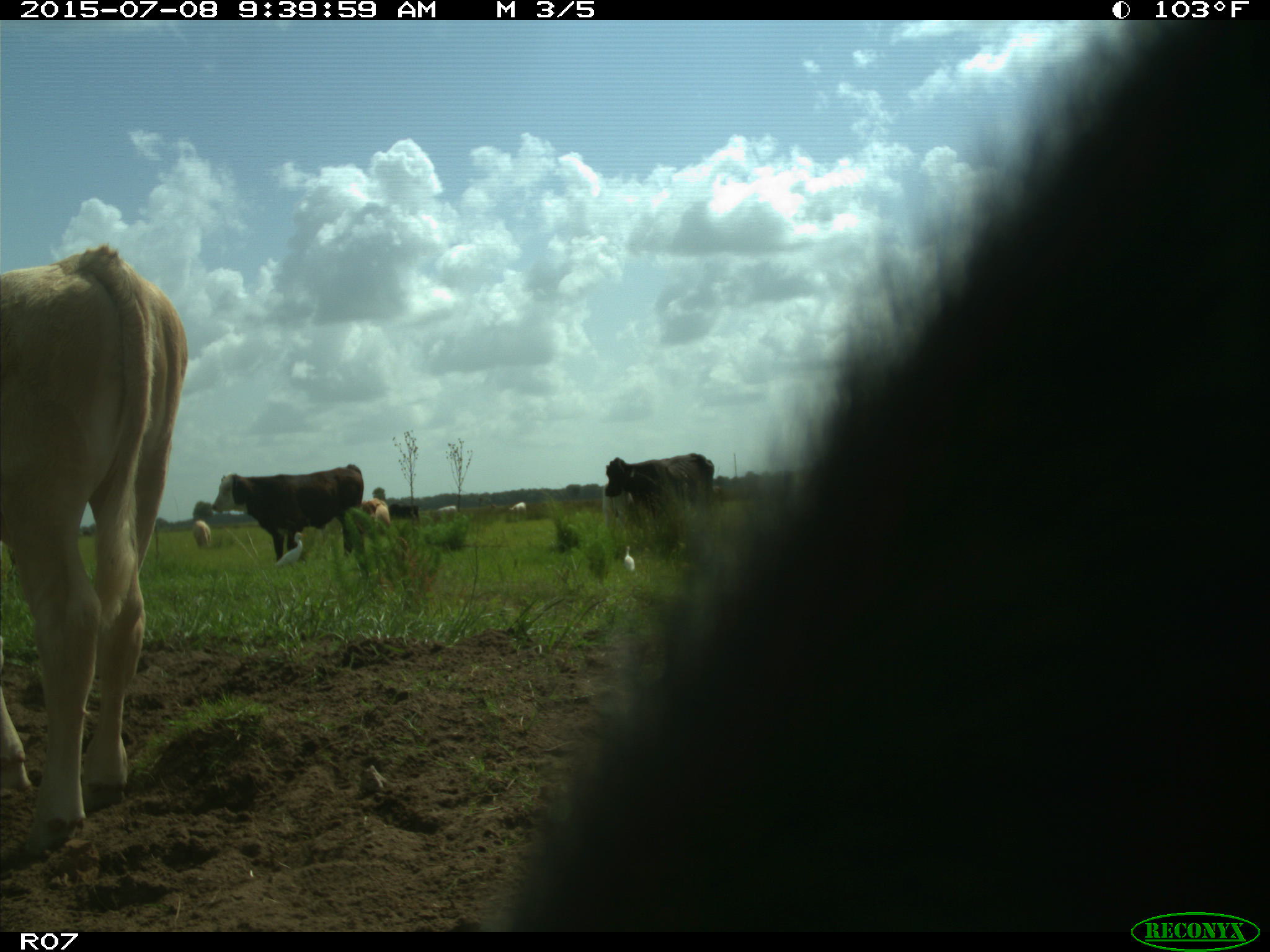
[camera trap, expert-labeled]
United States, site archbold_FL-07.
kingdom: Animalia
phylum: Chordata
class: Mammalia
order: Artiodactyla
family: Bovidae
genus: Bos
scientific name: Bos taurus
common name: domestic cow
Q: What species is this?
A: Bos taurus (domestic cow).